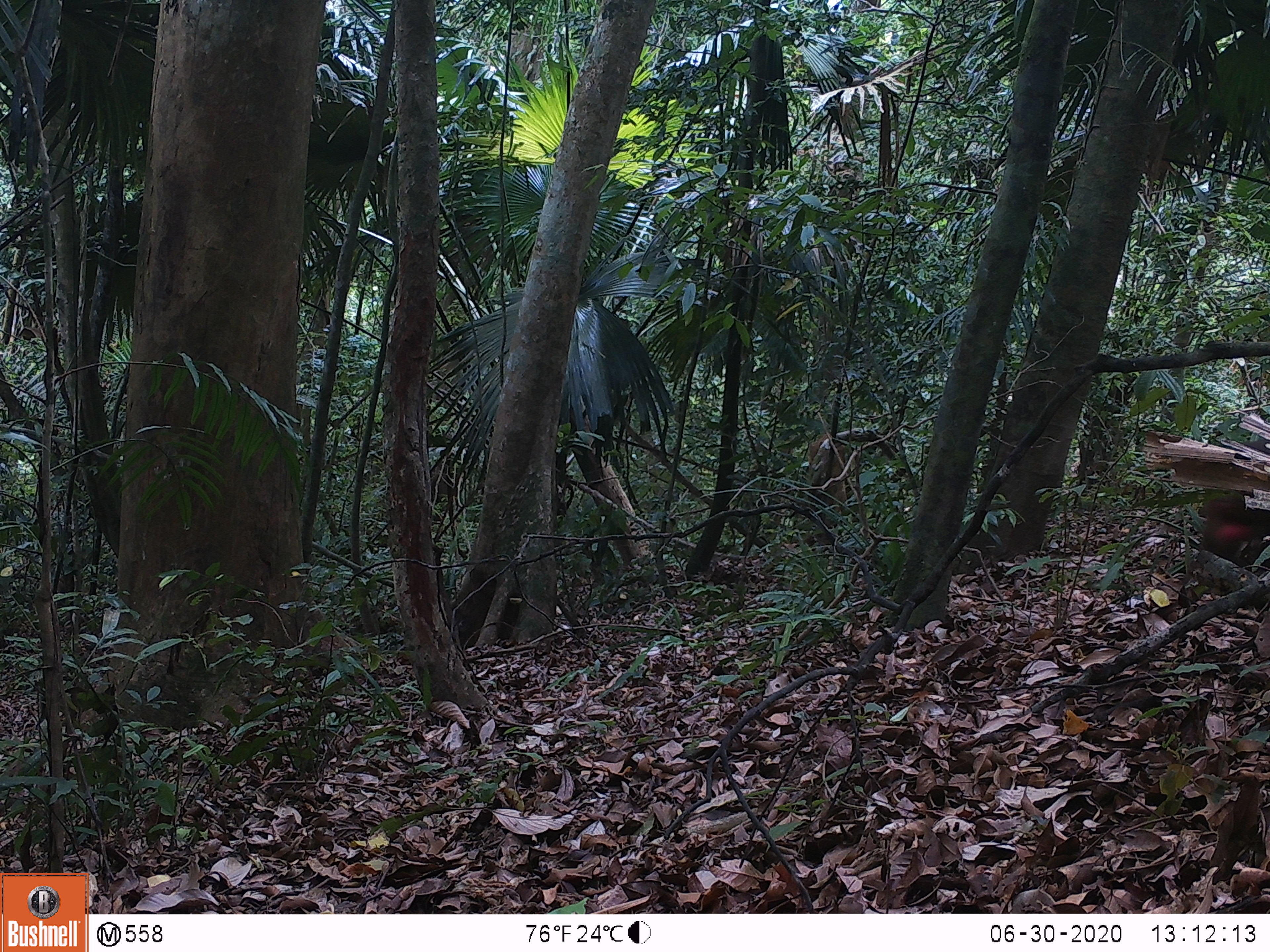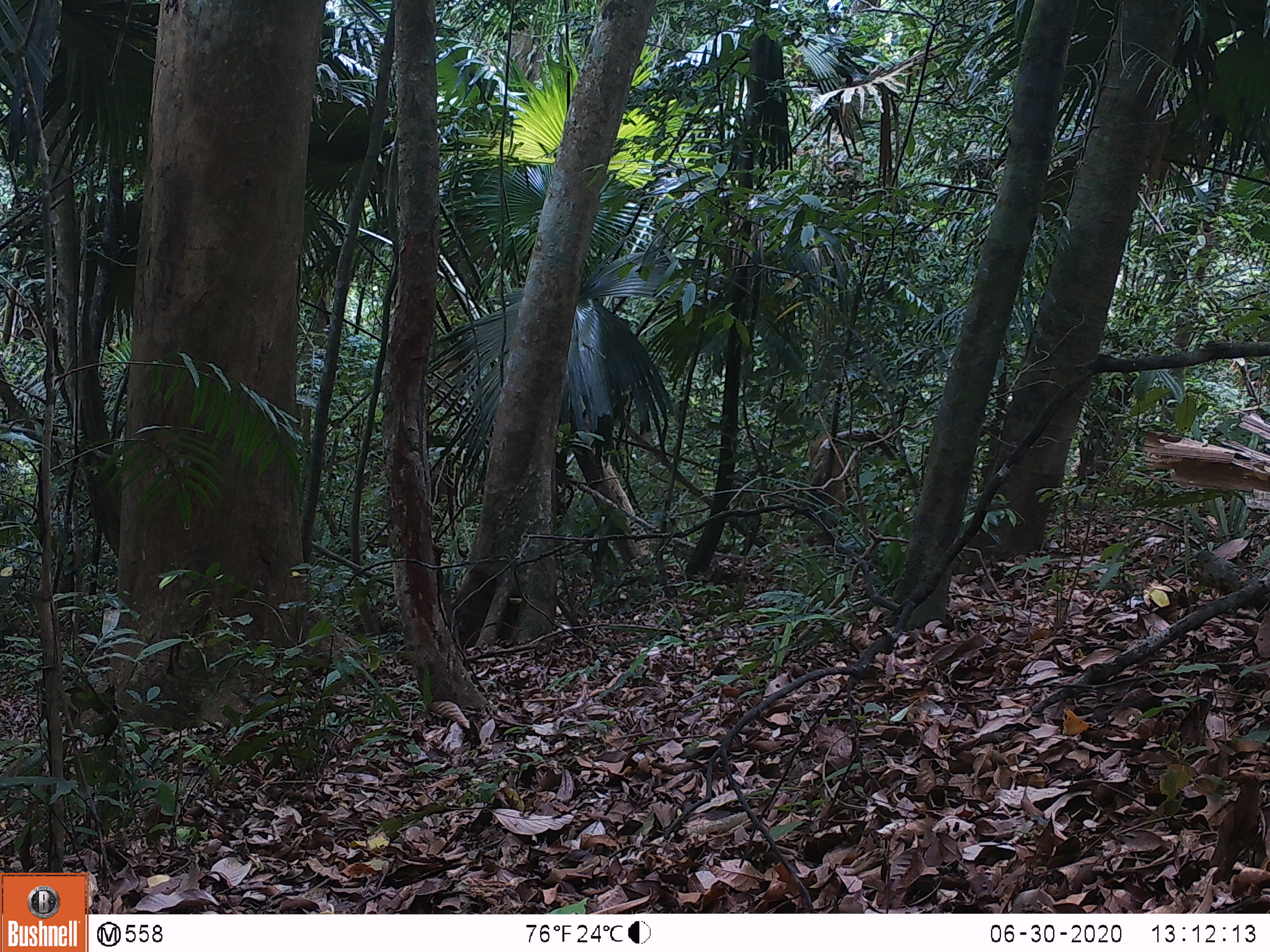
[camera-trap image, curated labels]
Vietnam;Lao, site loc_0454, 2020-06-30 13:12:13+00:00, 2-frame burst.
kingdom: Animalia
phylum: Chordata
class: Mammalia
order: Primates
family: Cercopithecidae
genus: Macaca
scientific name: Macaca arctoides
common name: stump-tailed macaque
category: stump tailed macaque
Stump tailed macaque (stump-tailed macaque) (Macaca arctoides). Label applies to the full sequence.